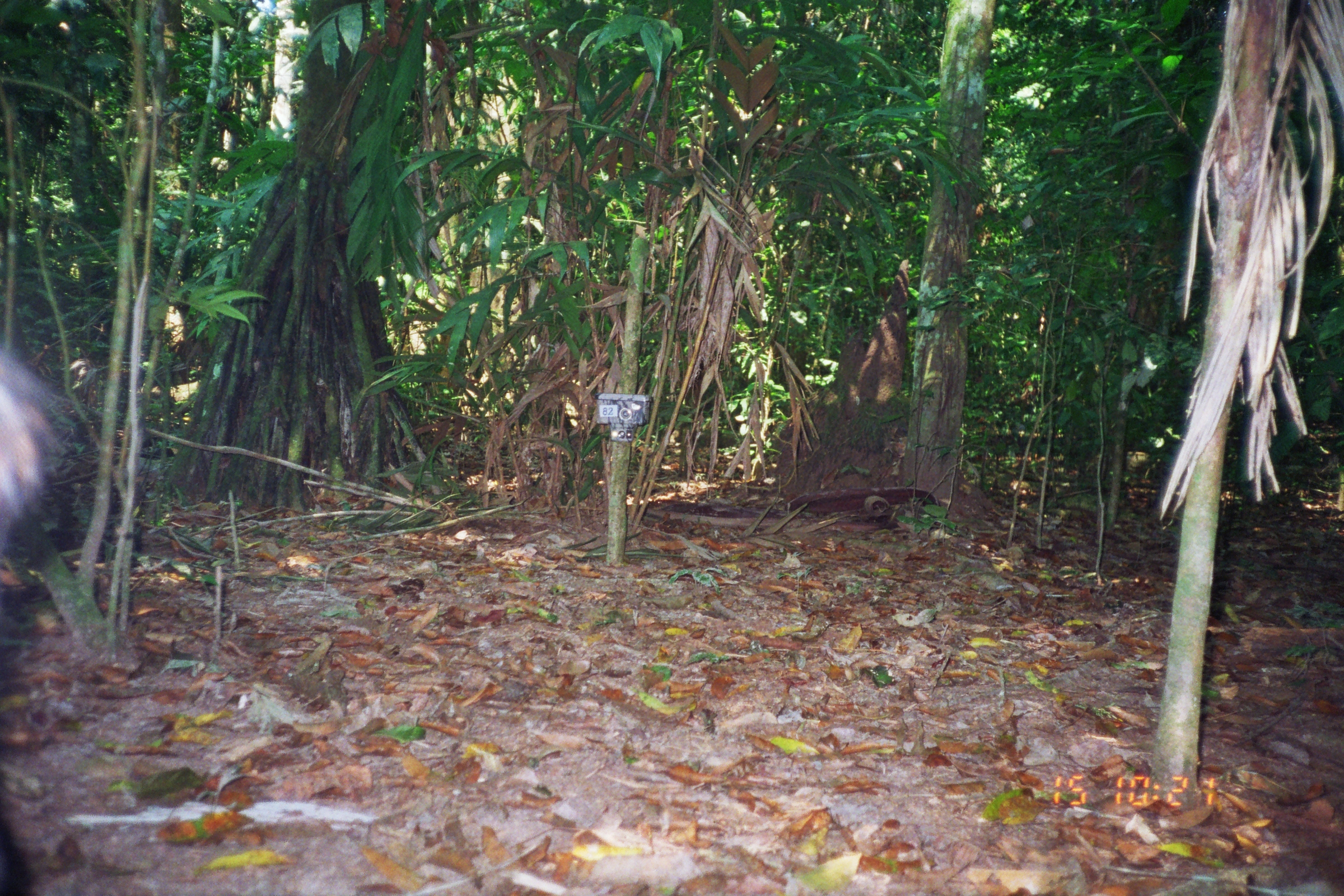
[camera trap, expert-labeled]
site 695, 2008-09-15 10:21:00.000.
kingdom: Animalia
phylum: Chordata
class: Mammalia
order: Artiodactyla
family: Tayassuidae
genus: Tayassu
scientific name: Tayassu pecari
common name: white-lipped peccary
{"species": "Tayassu pecari (white-lipped peccary)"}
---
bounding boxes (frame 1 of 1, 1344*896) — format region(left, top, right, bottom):
tayassu pecari: region(0, 336, 62, 896)